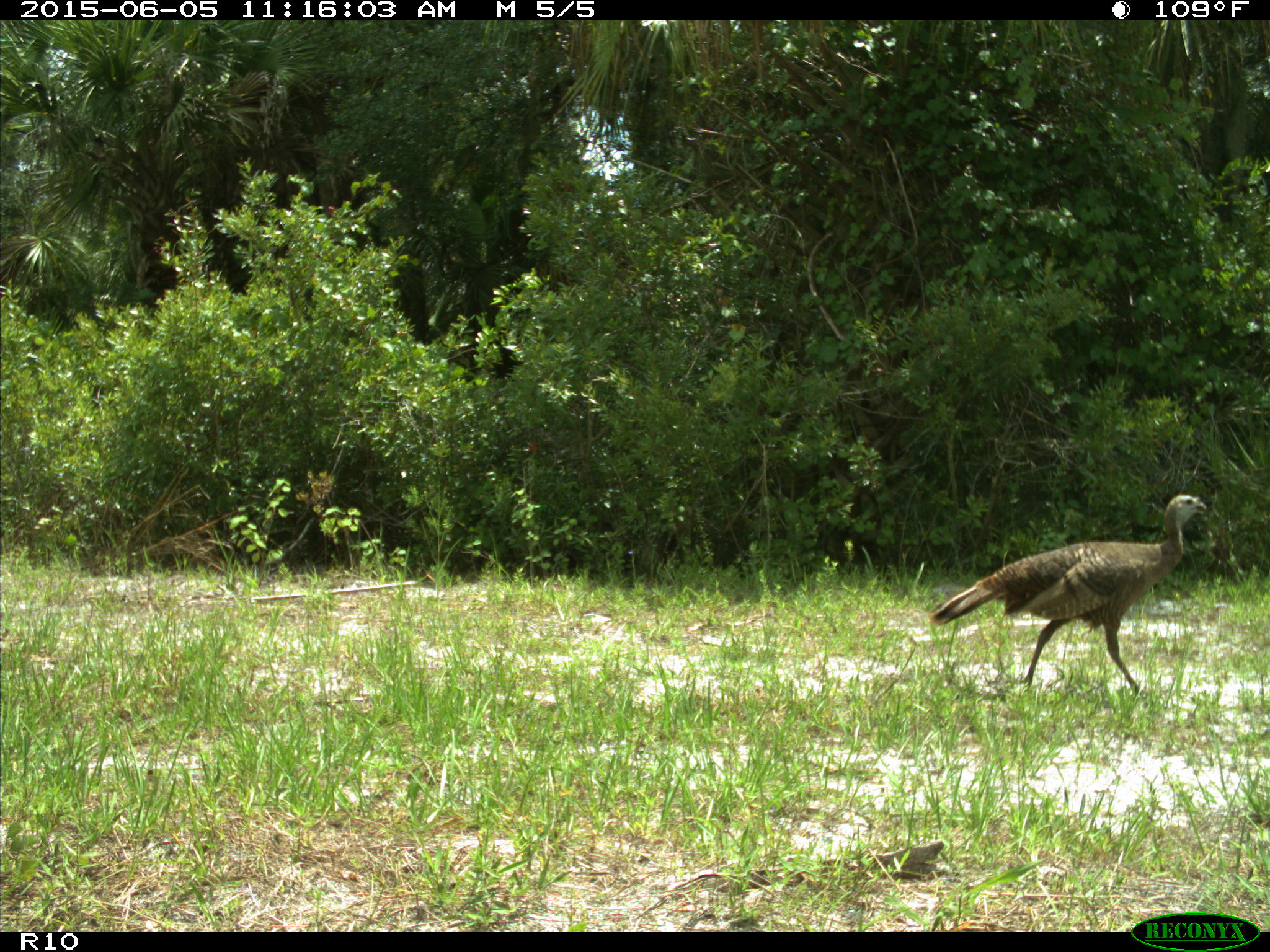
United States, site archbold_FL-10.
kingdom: Animalia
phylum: Chordata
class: Aves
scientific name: Aves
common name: birds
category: unidentified bird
Unidentified bird (birds) (Aves).